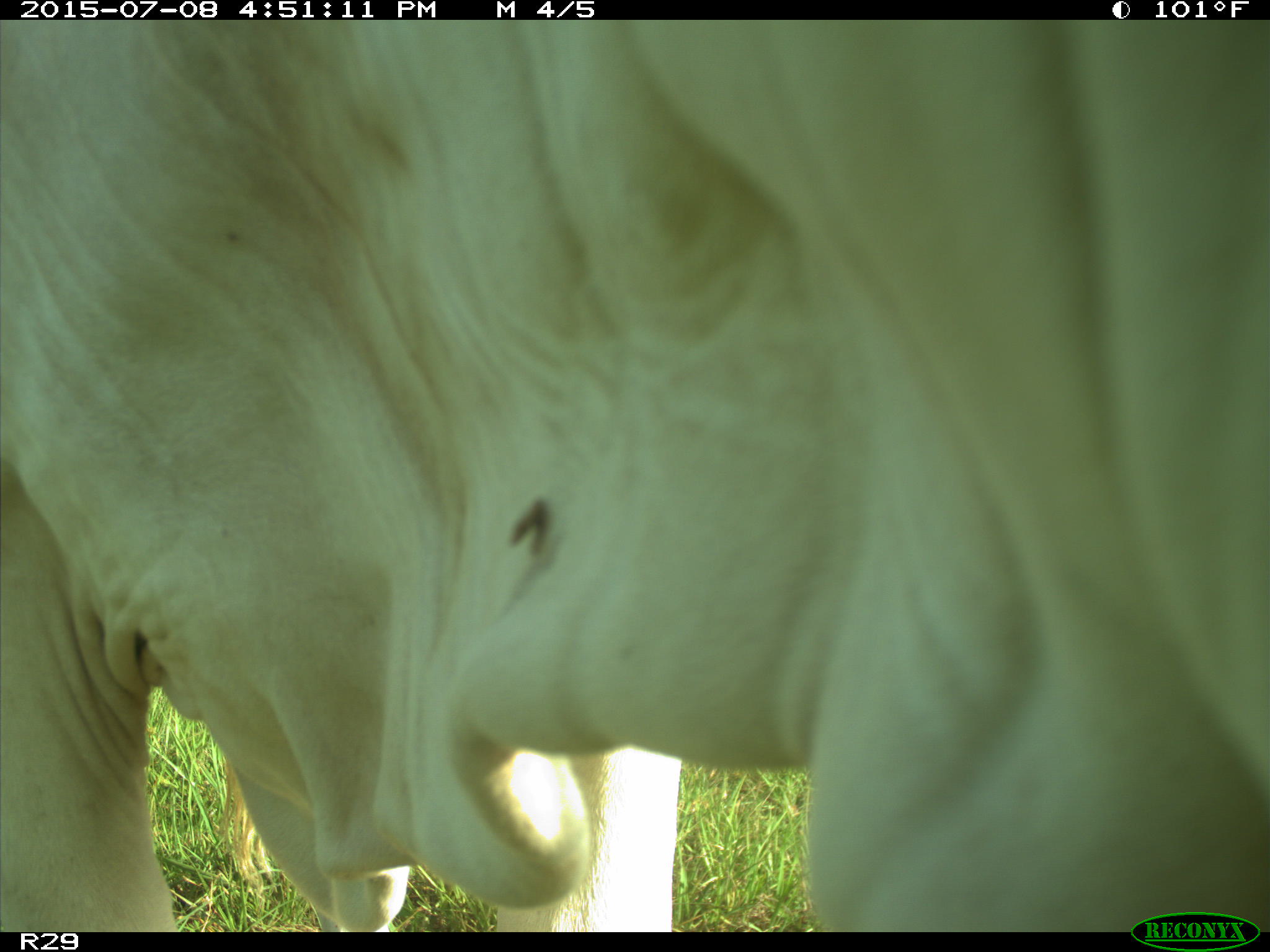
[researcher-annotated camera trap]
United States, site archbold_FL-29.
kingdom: Animalia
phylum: Chordata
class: Mammalia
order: Artiodactyla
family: Bovidae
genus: Bos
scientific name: Bos taurus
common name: domestic cow